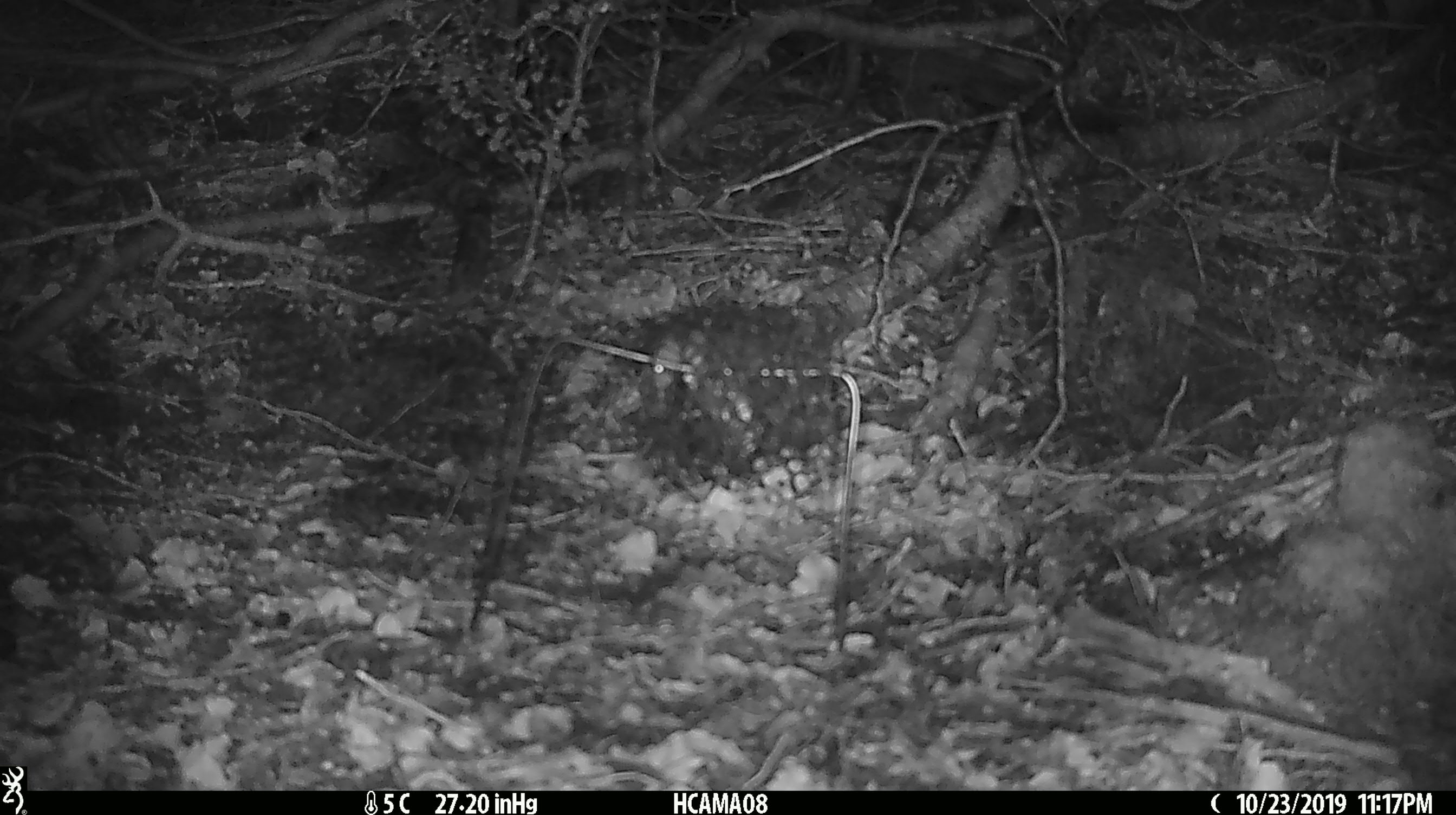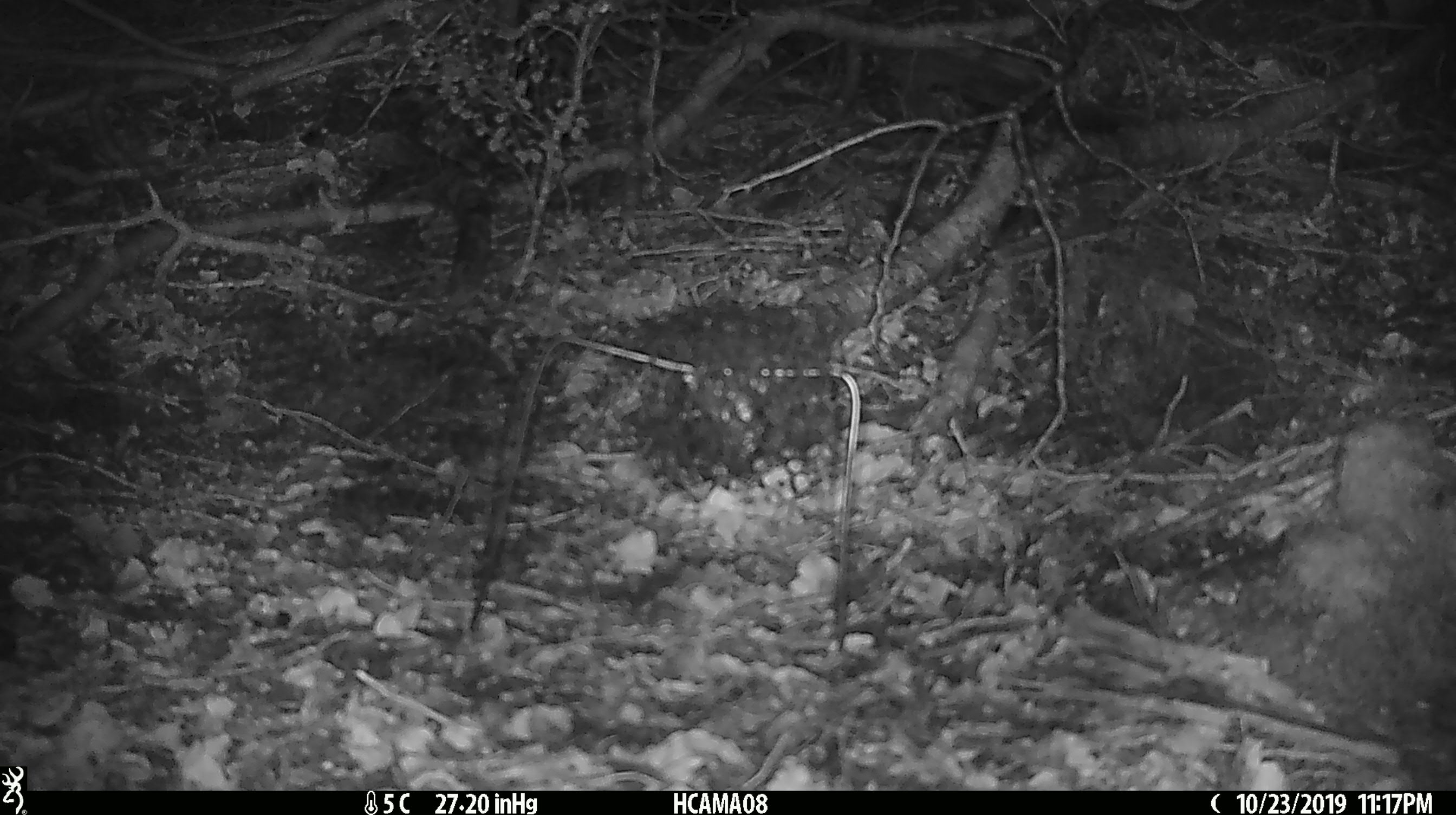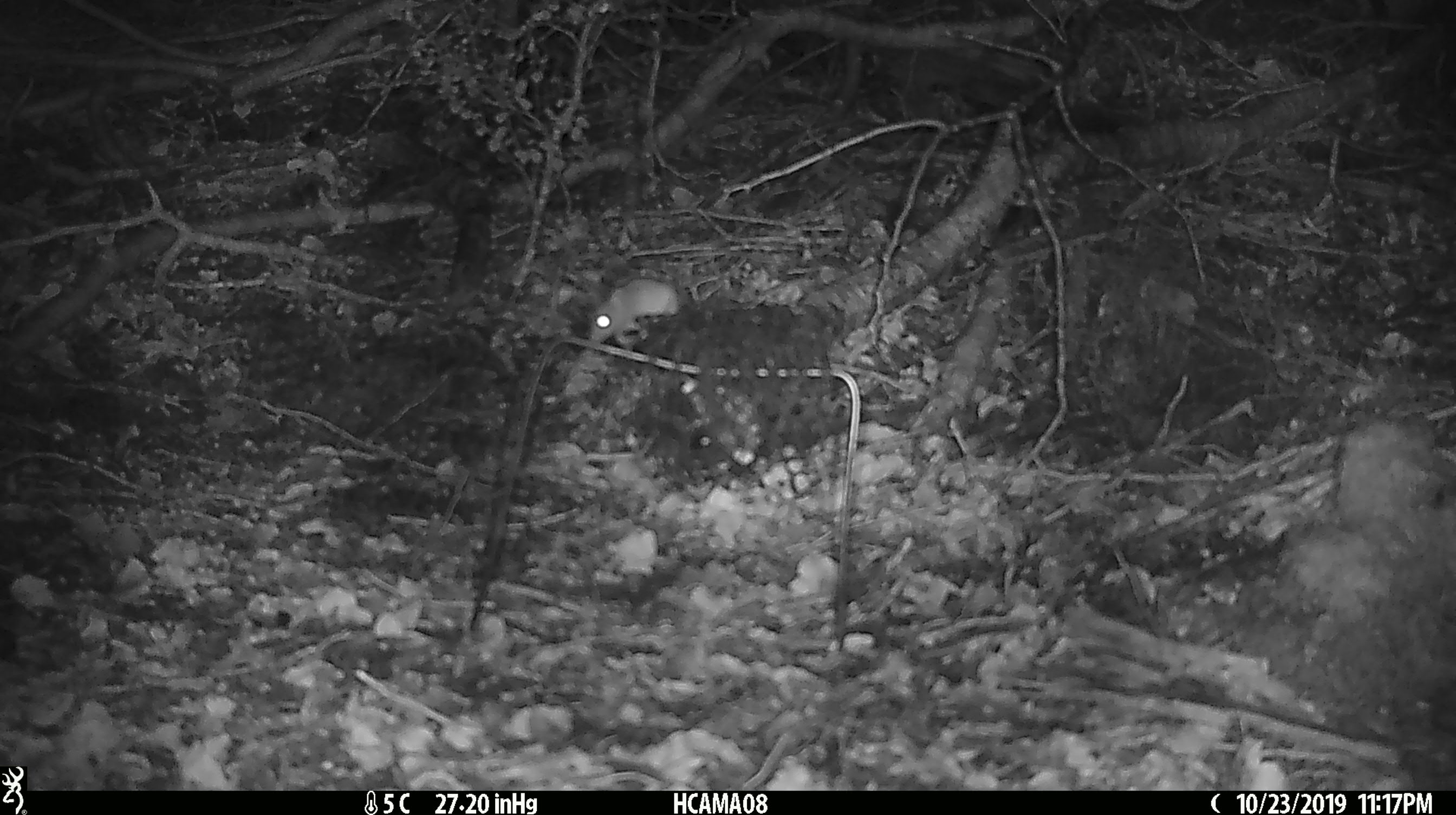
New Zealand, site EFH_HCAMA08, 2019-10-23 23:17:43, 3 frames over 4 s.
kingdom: Animalia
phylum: Chordata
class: Mammalia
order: Rodentia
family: Muridae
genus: Mus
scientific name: Mus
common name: mouse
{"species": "mouse (Mus)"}